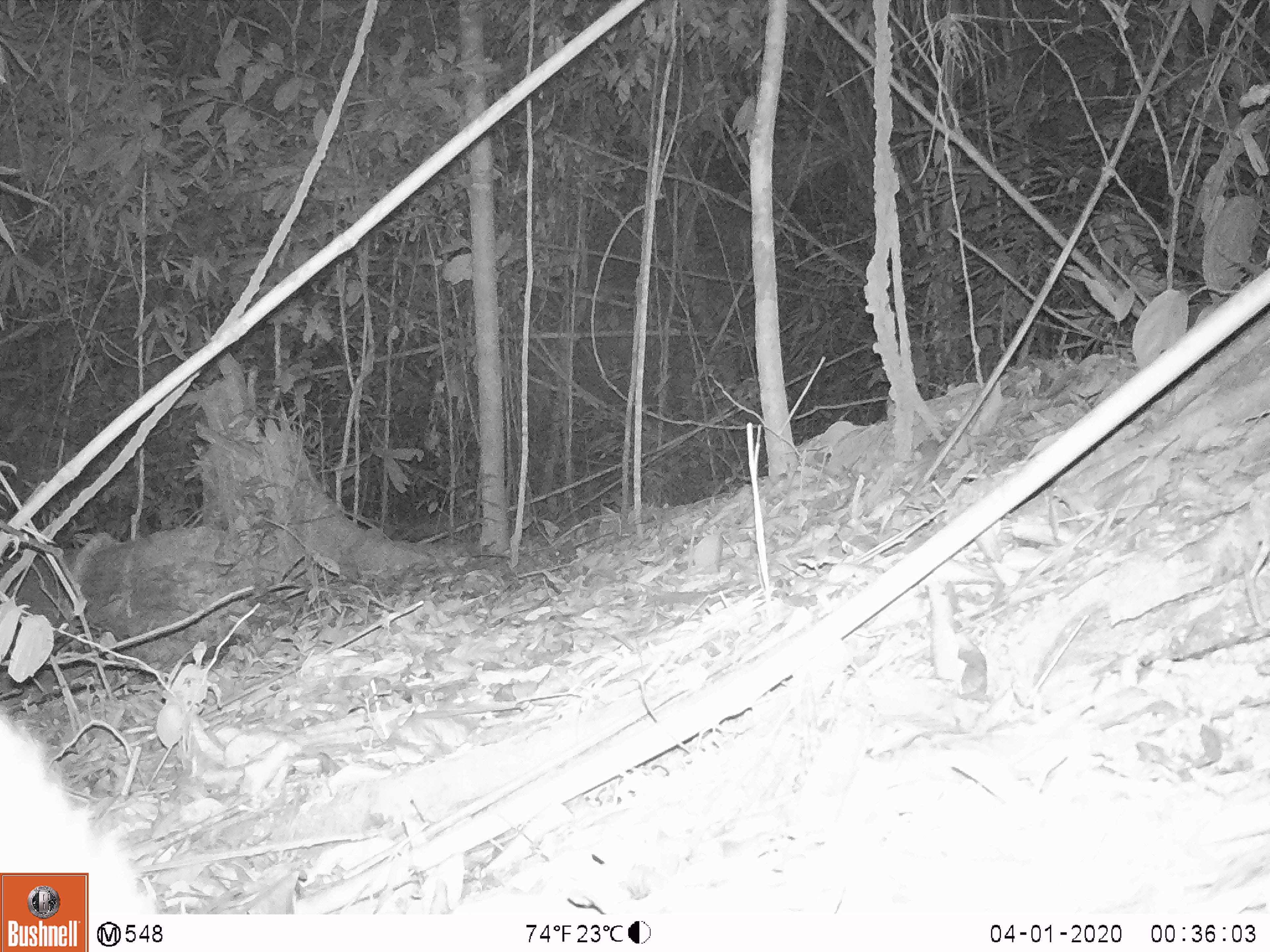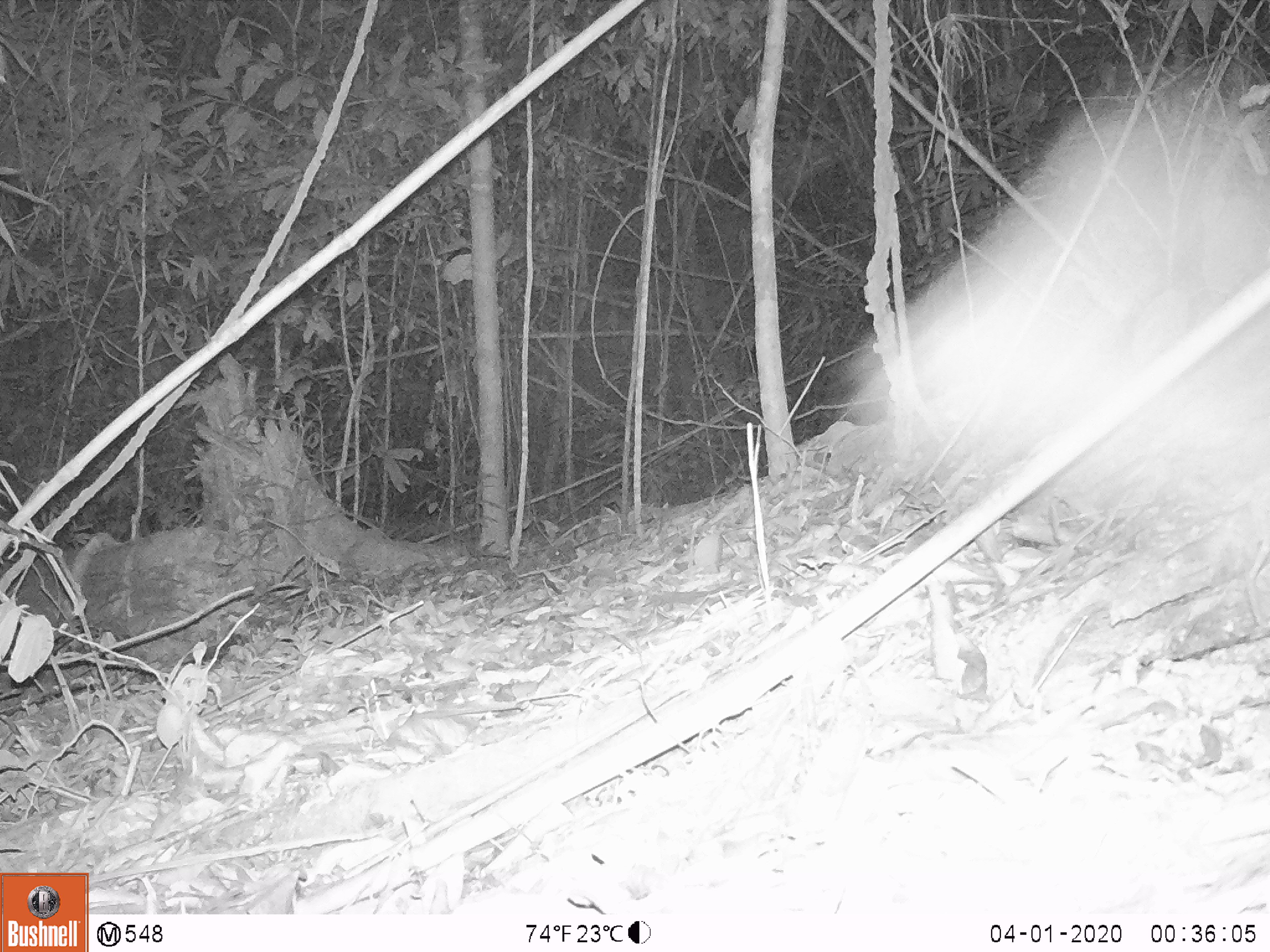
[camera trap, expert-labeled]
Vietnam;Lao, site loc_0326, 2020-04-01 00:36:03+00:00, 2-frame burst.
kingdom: Animalia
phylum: Chordata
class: Mammalia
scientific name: Mammalia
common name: mammal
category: unidentified small mammal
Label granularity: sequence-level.